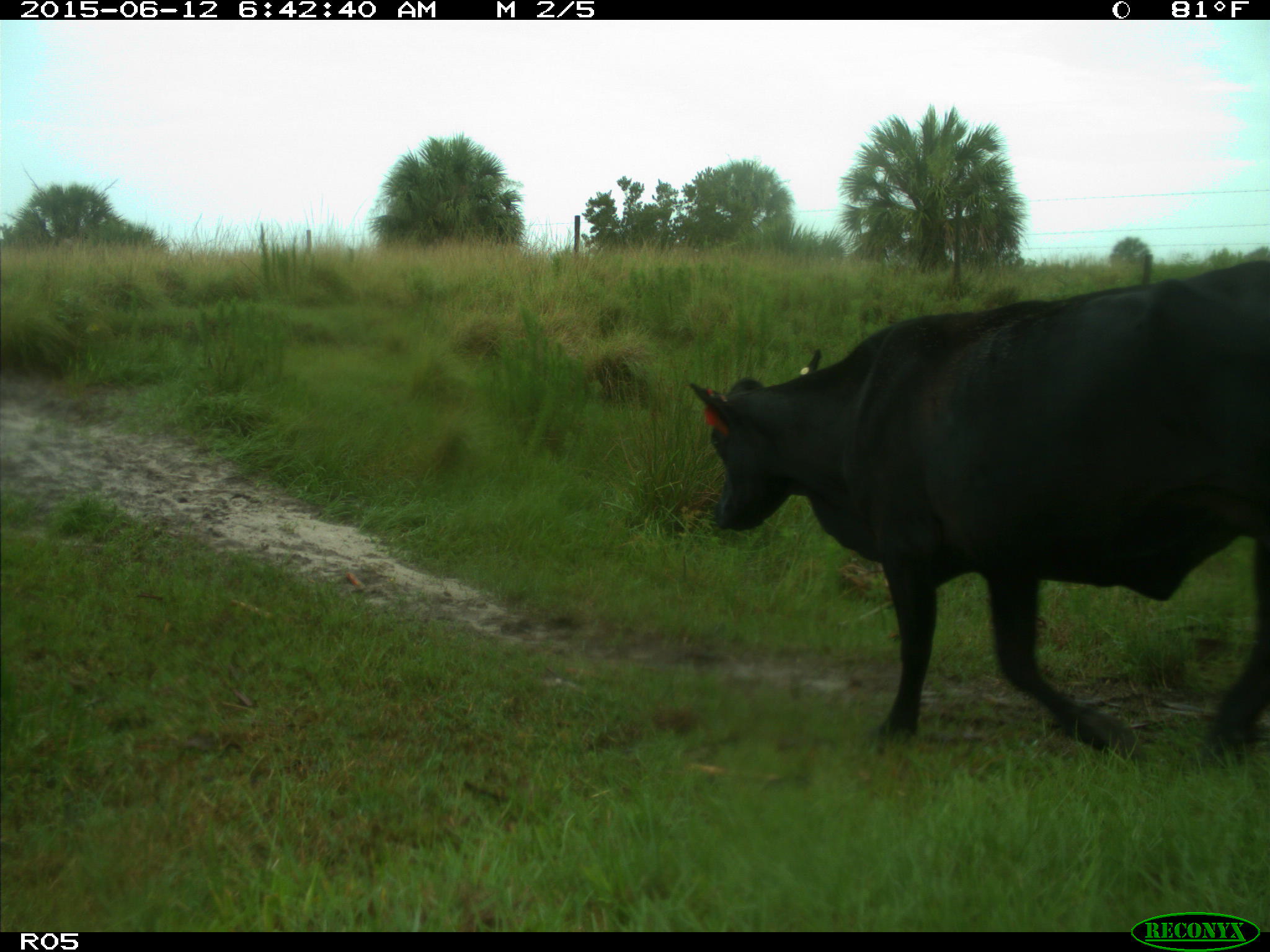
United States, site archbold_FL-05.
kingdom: Animalia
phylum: Chordata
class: Mammalia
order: Artiodactyla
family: Bovidae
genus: Bos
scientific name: Bos taurus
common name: domestic cow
Bos taurus (domestic cow).